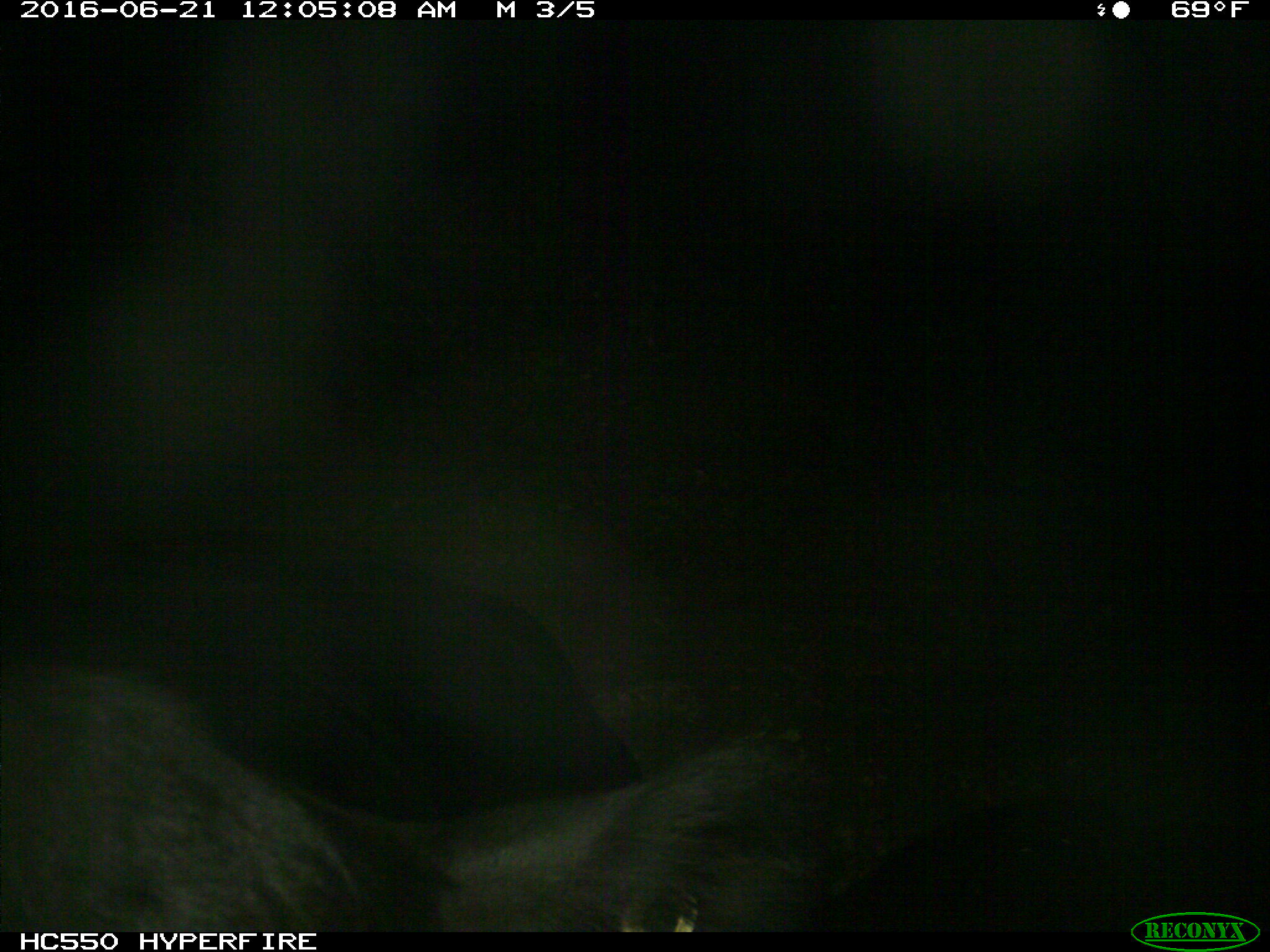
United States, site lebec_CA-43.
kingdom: Animalia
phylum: Chordata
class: Mammalia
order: Artiodactyla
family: Bovidae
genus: Bos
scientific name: Bos taurus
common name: domestic cow